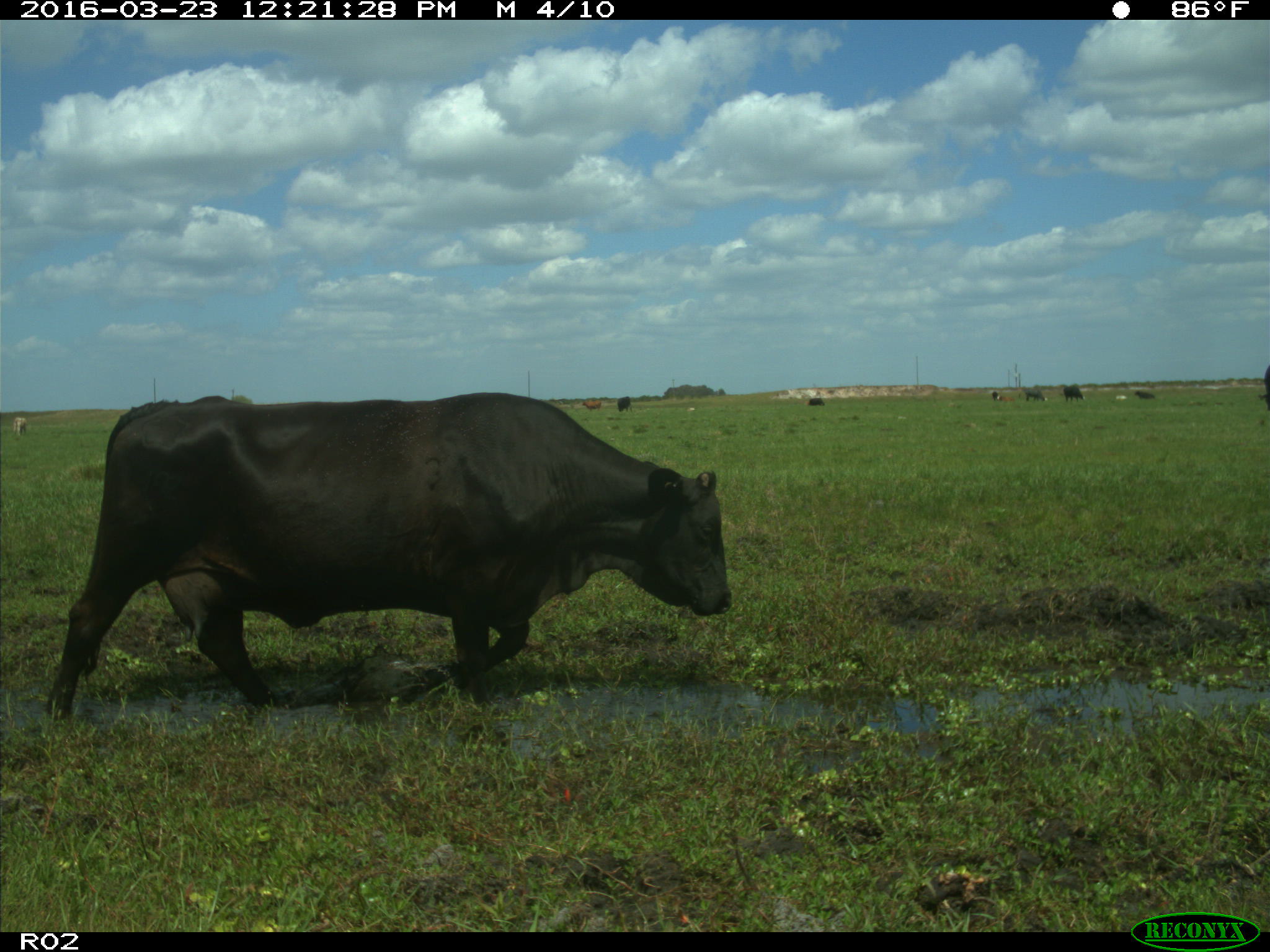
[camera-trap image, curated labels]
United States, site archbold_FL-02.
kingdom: Animalia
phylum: Chordata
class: Mammalia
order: Artiodactyla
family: Bovidae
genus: Bos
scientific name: Bos taurus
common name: domestic cow